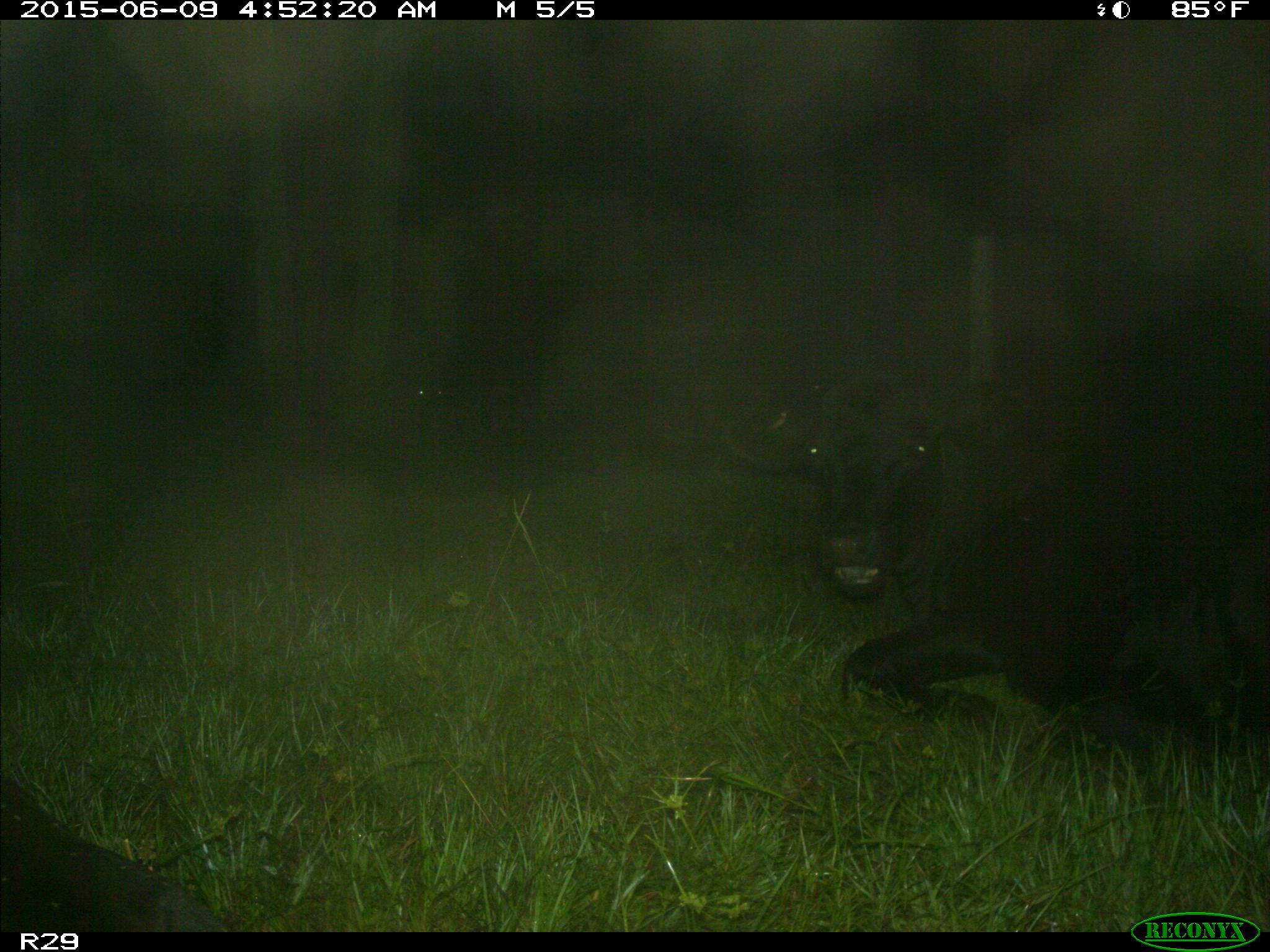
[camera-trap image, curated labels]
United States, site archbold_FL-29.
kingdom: Animalia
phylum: Chordata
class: Mammalia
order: Artiodactyla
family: Bovidae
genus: Bos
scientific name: Bos taurus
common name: domestic cow